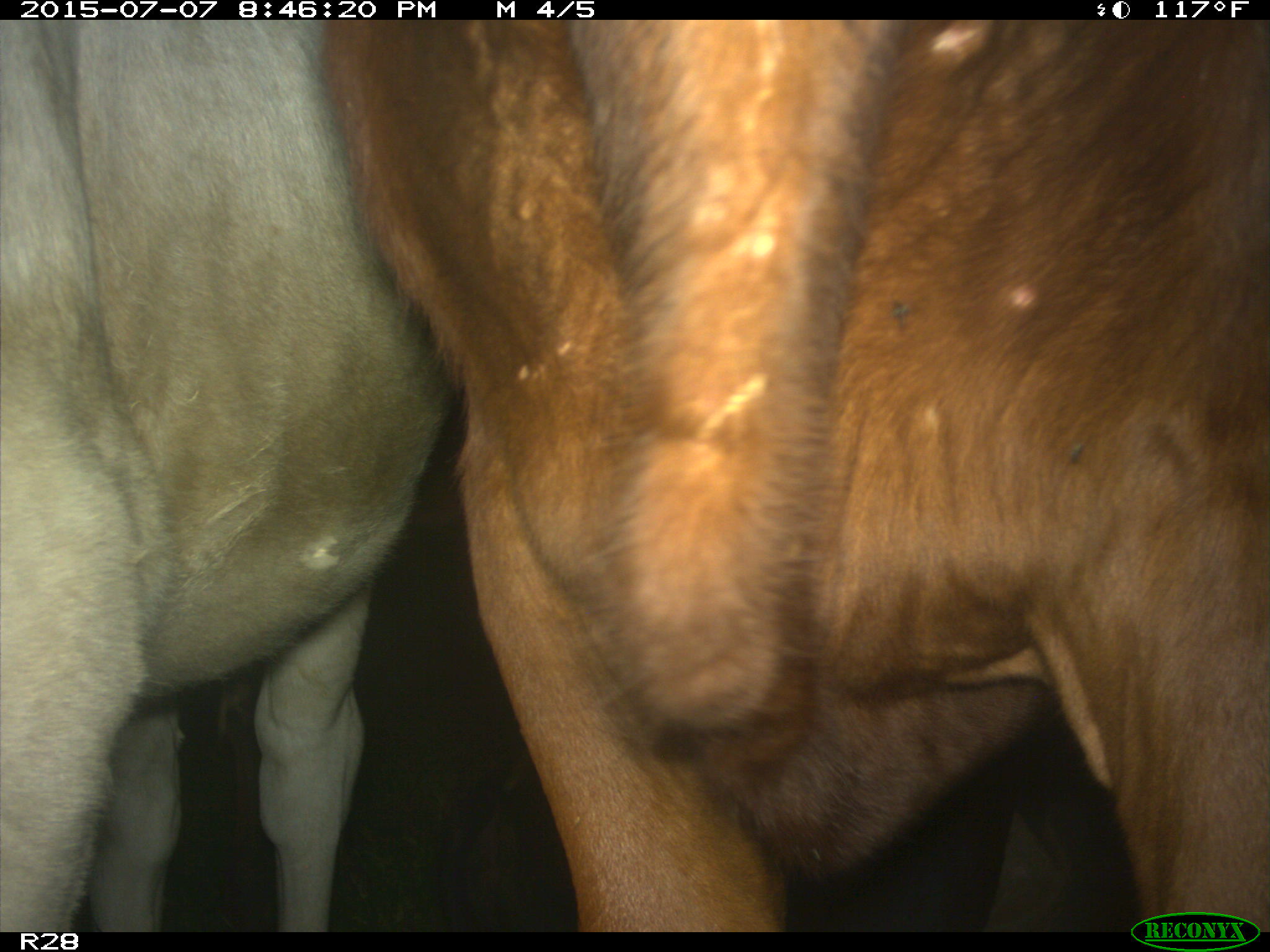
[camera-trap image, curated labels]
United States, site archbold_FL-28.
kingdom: Animalia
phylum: Chordata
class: Mammalia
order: Artiodactyla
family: Bovidae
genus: Bos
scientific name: Bos taurus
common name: domestic cow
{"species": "Bos taurus (domestic cow)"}